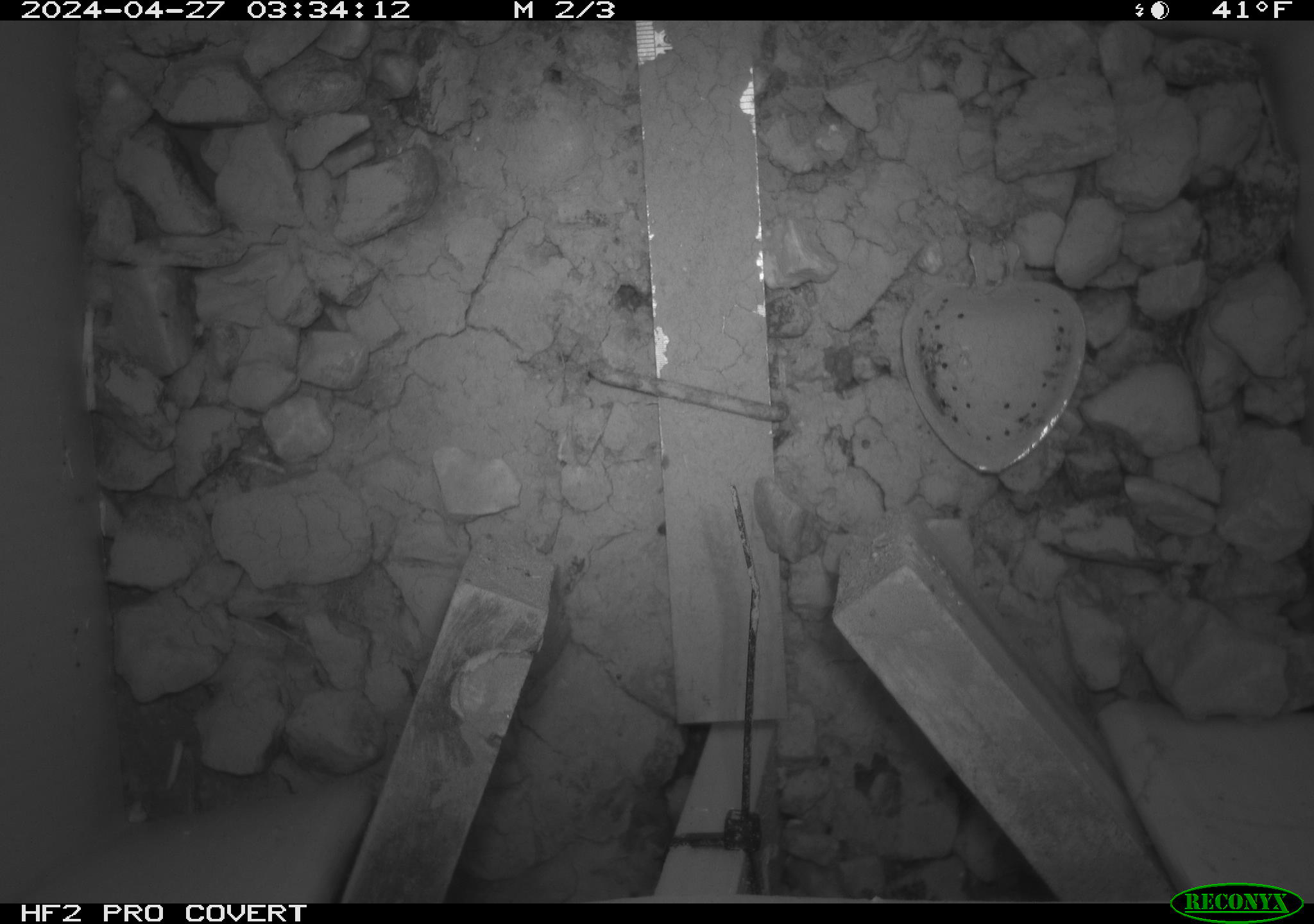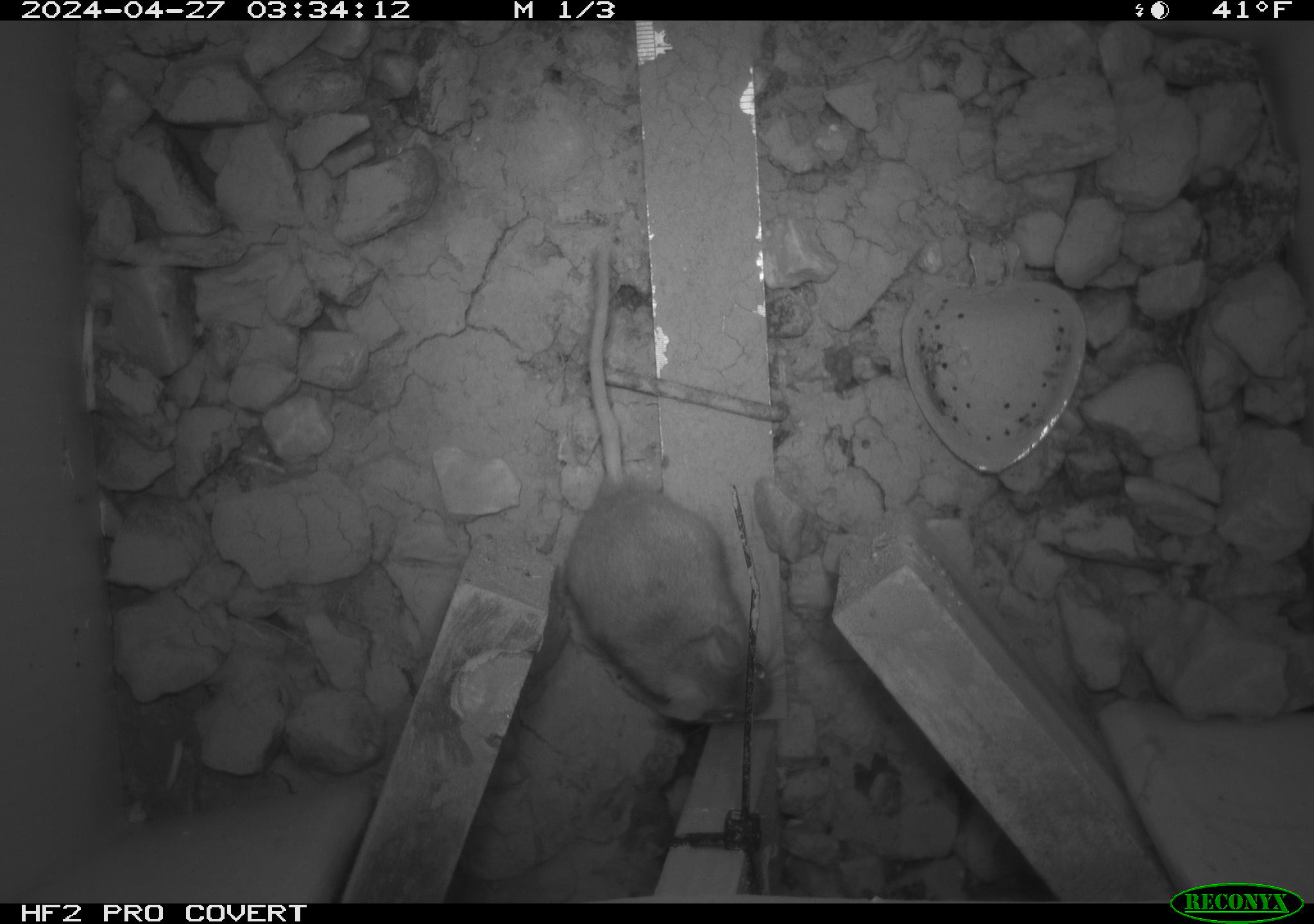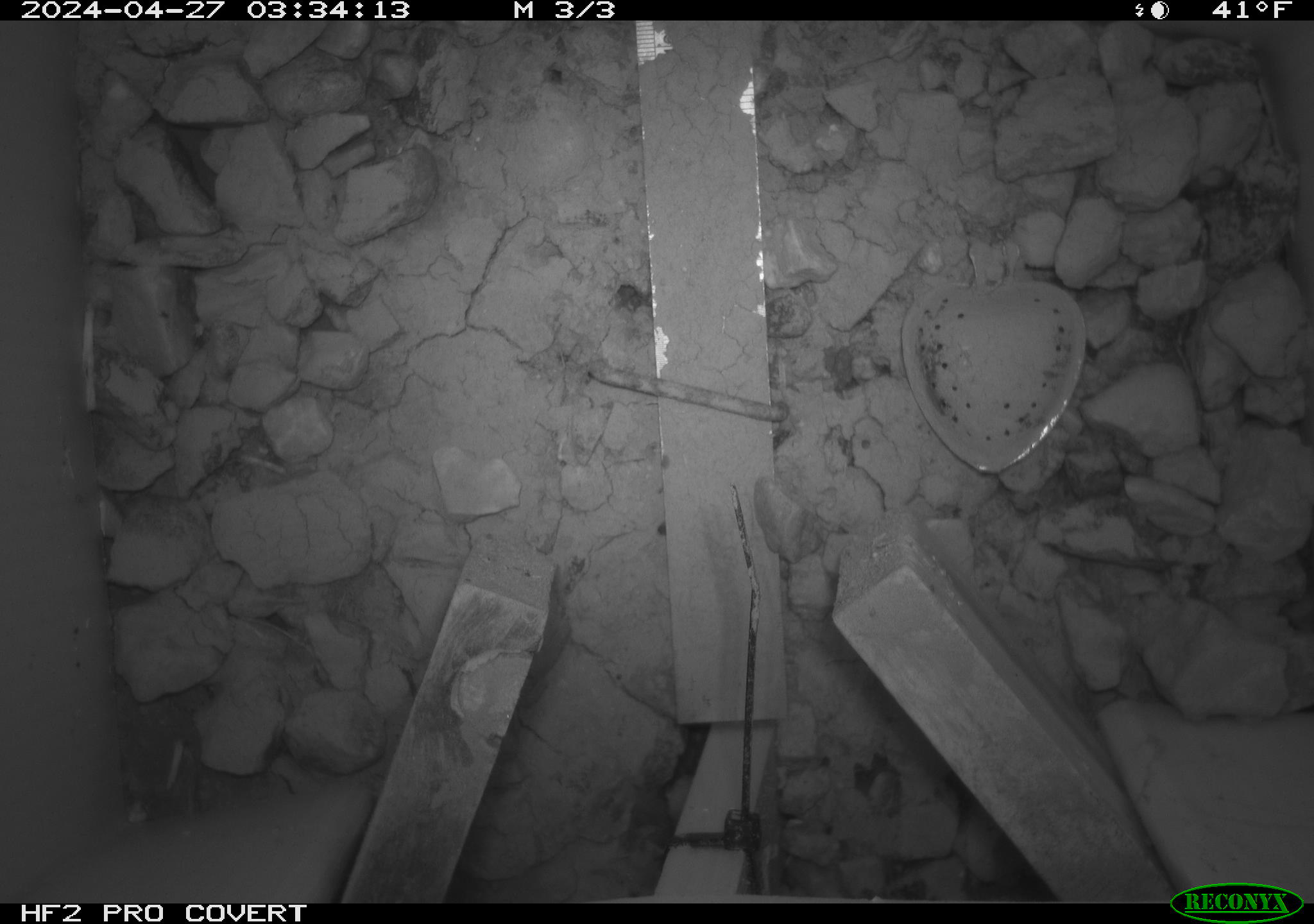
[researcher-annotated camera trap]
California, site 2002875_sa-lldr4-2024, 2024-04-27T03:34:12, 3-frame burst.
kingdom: Animalia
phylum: Chordata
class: Mammalia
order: Rodentia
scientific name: Rodentia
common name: rodent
Rodent (Rodentia).